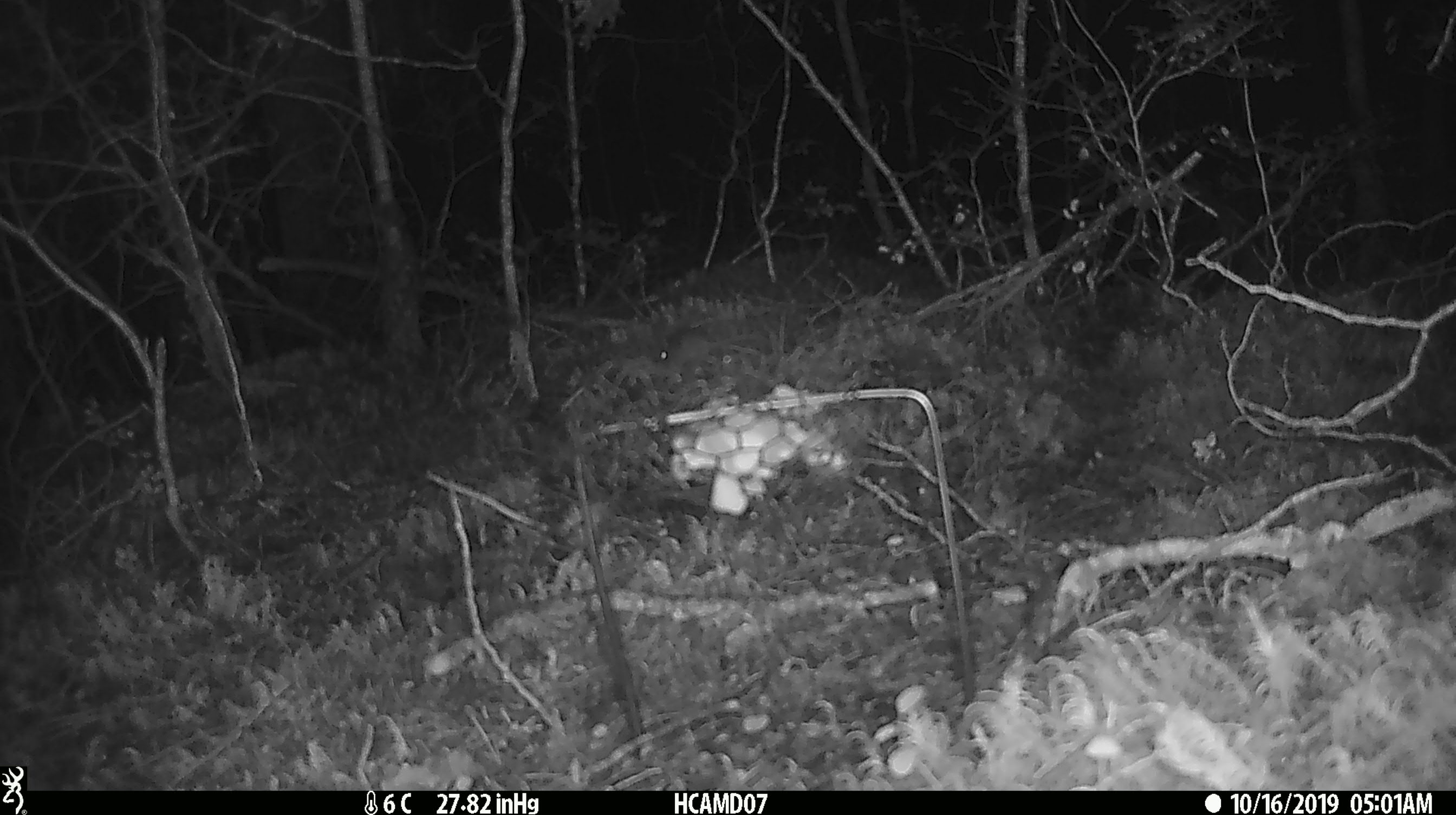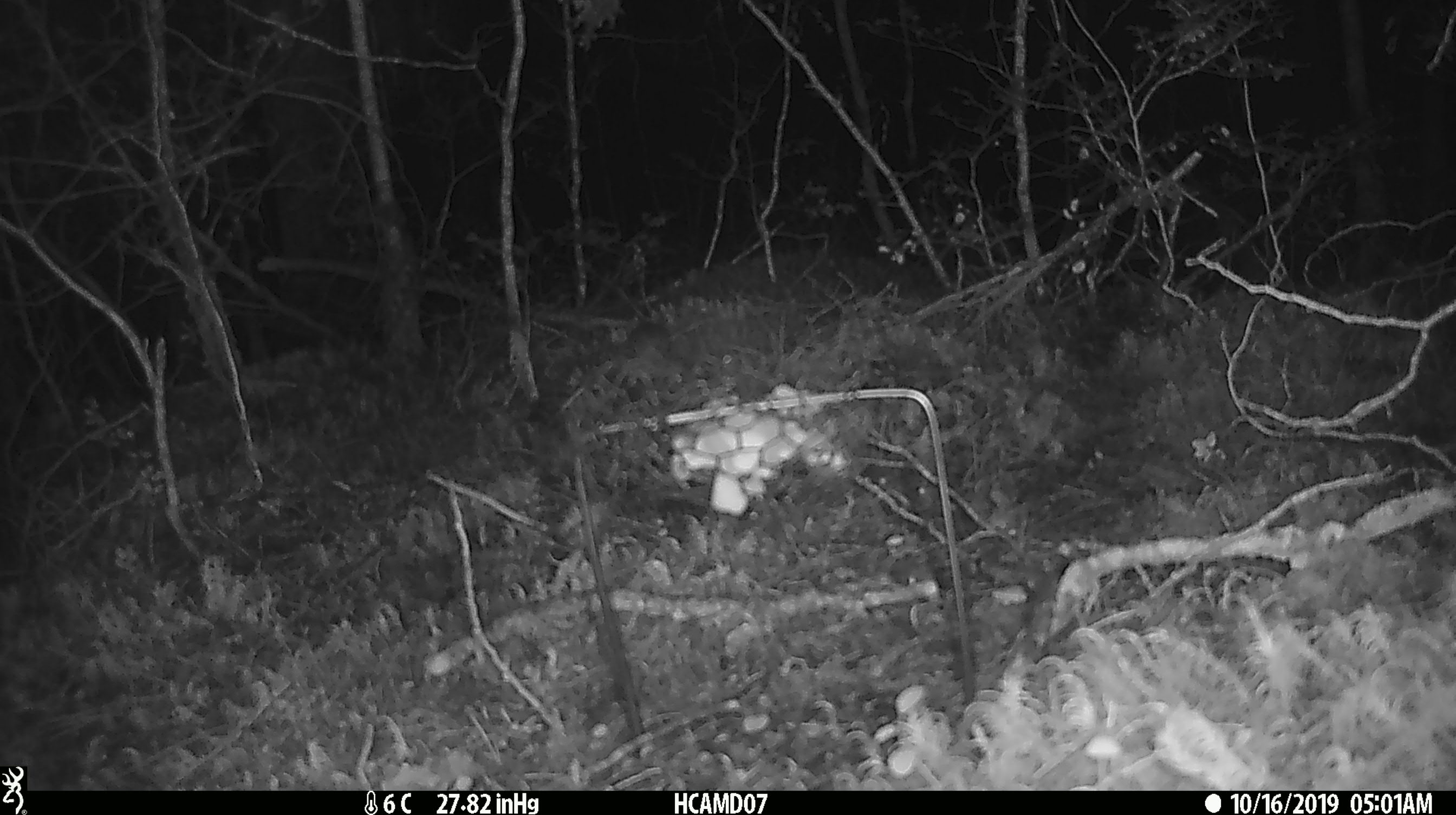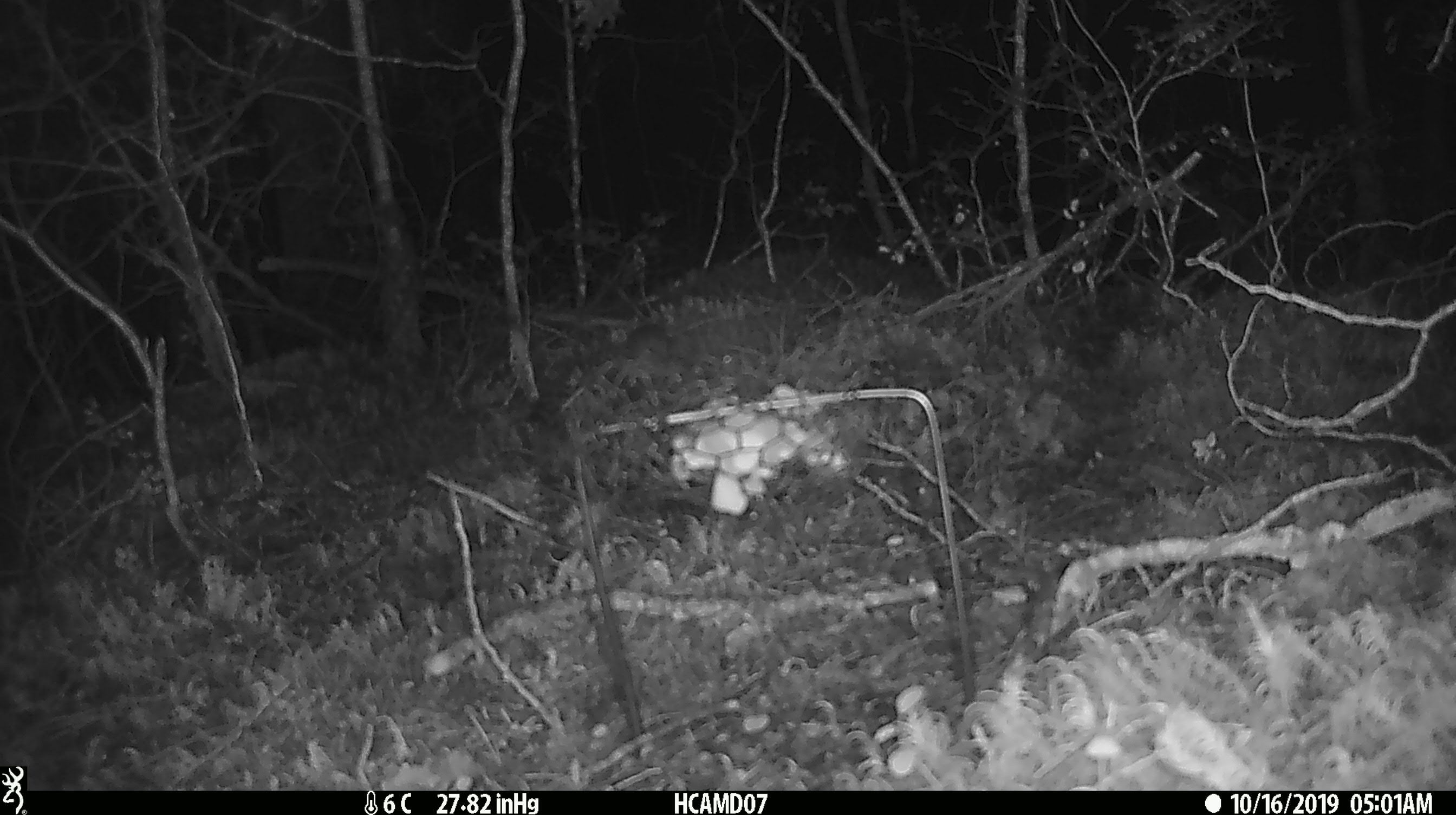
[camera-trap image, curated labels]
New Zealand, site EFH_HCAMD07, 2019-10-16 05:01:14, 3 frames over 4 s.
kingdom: Animalia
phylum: Chordata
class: Mammalia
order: Rodentia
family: Muridae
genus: Mus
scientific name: Mus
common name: mouse